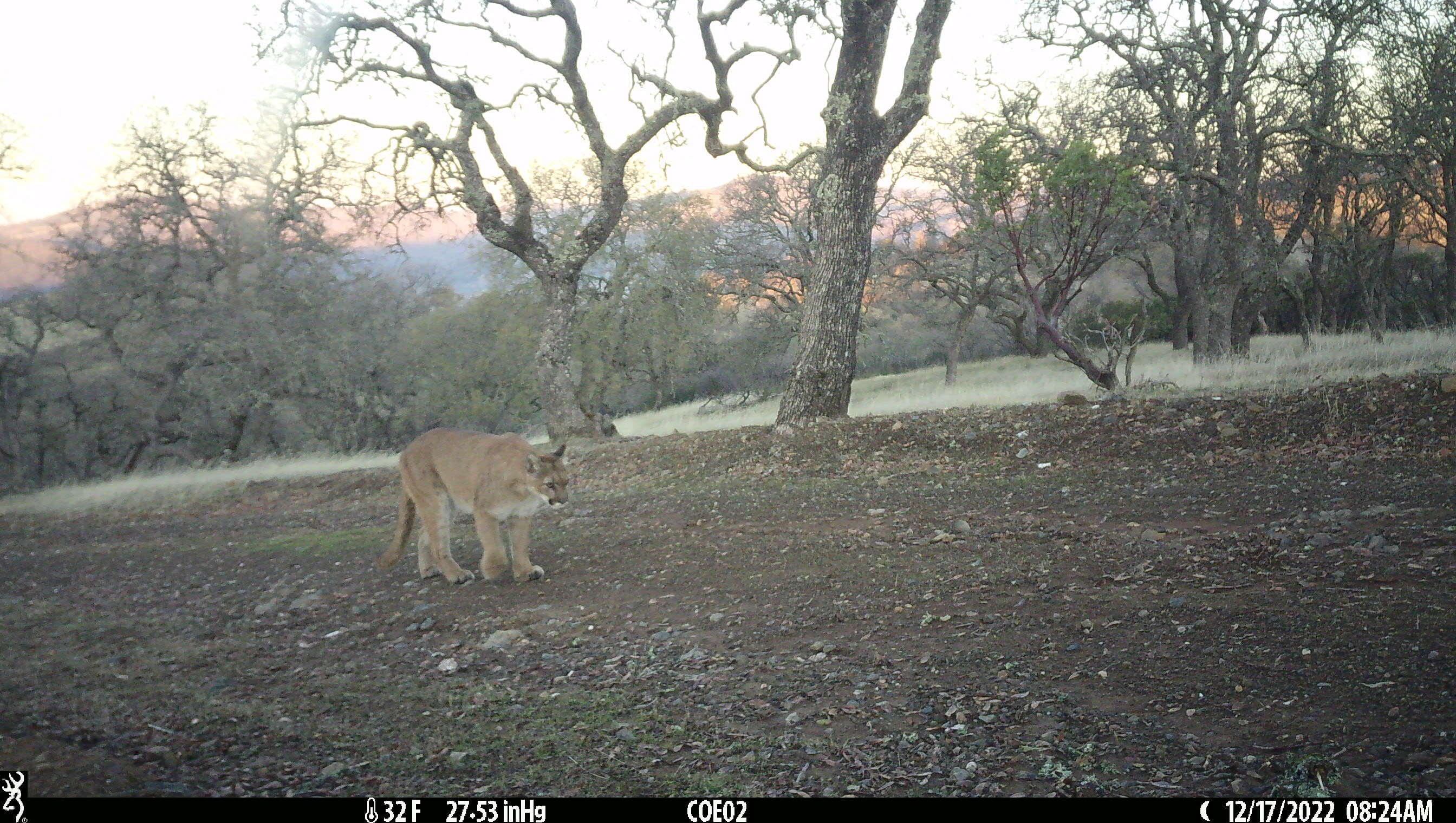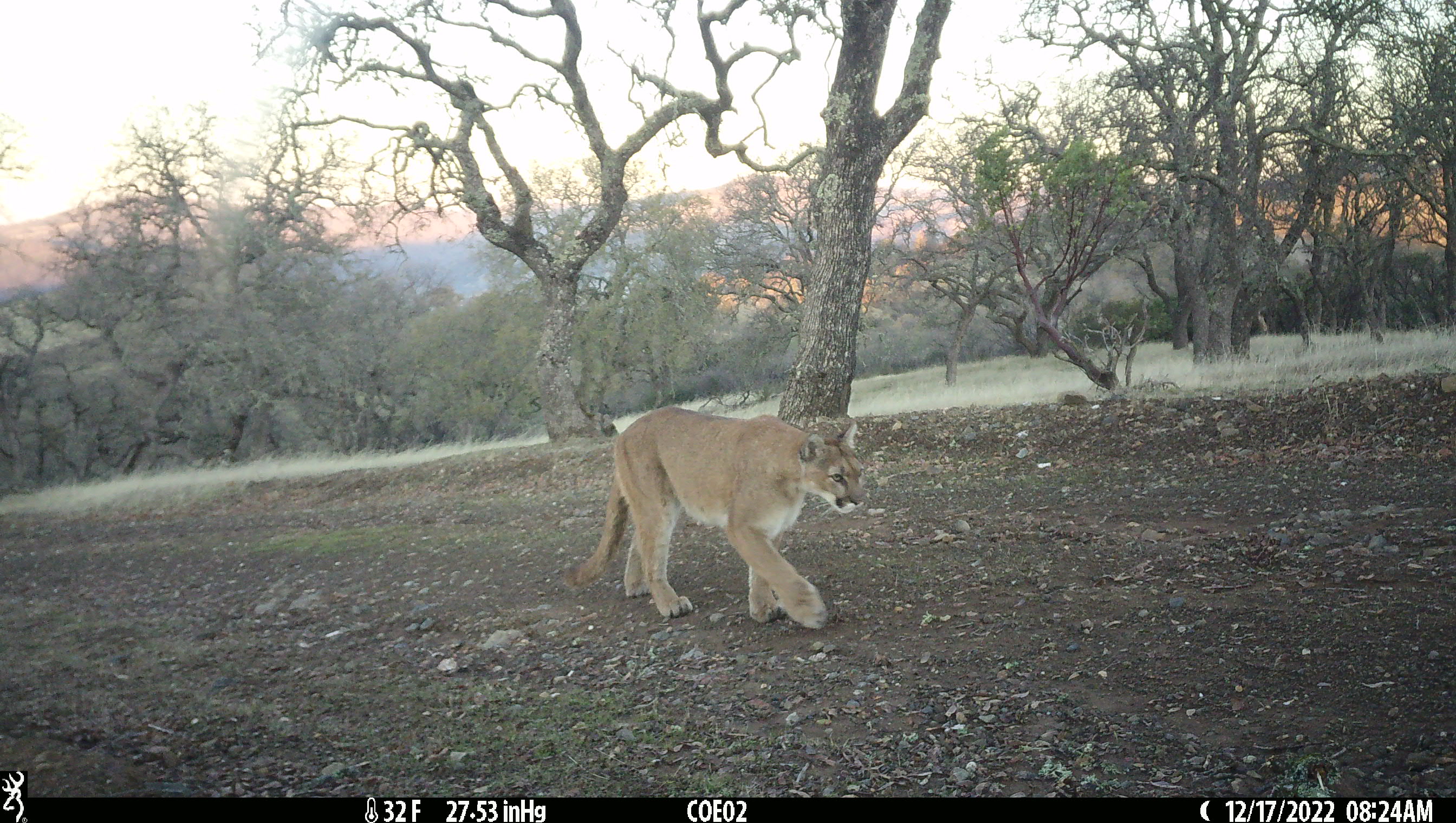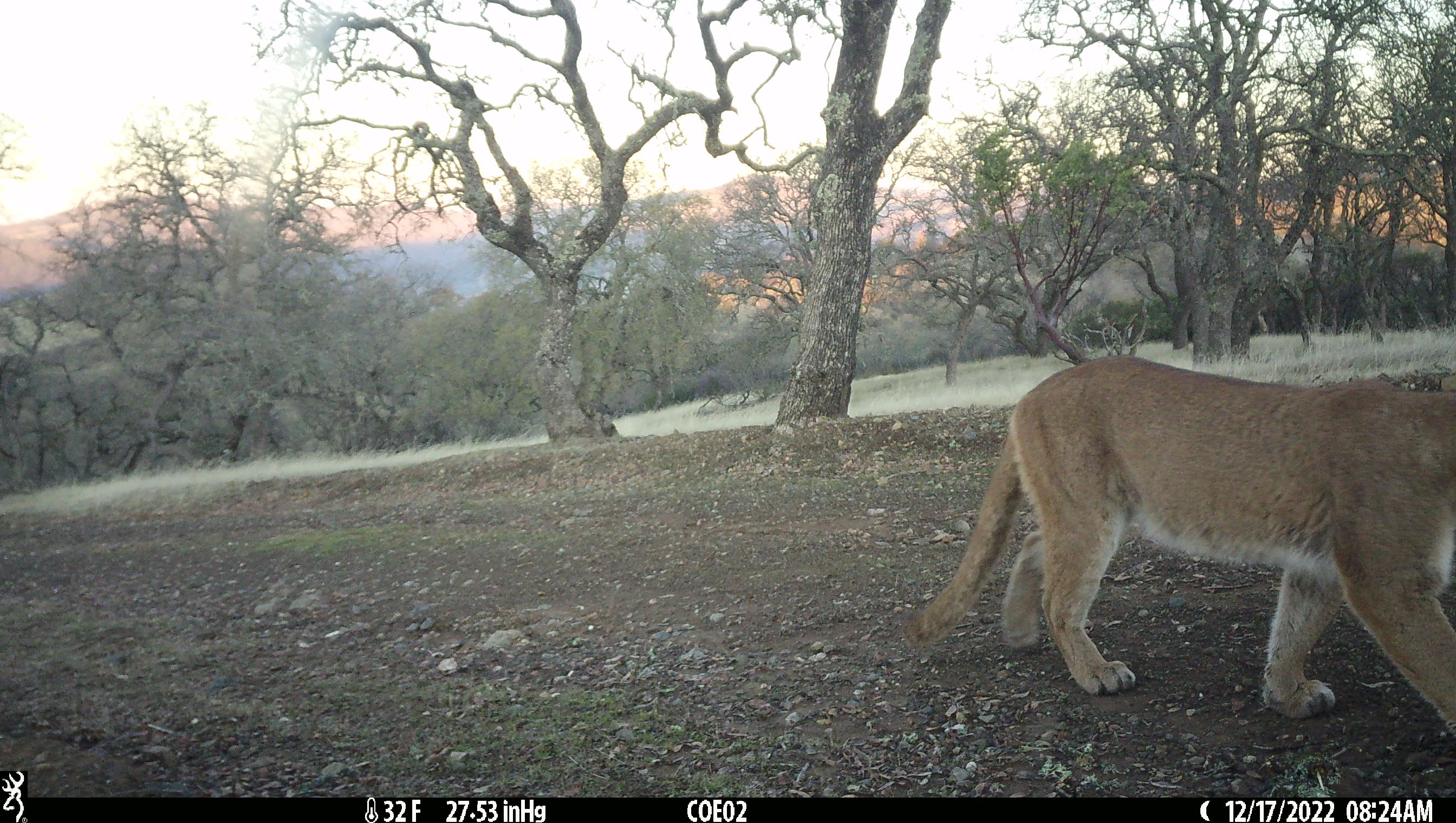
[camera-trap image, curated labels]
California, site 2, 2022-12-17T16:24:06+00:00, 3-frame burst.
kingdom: Animalia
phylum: Chordata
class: Mammalia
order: Carnivora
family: Felidae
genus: Puma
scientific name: Puma concolor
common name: puma